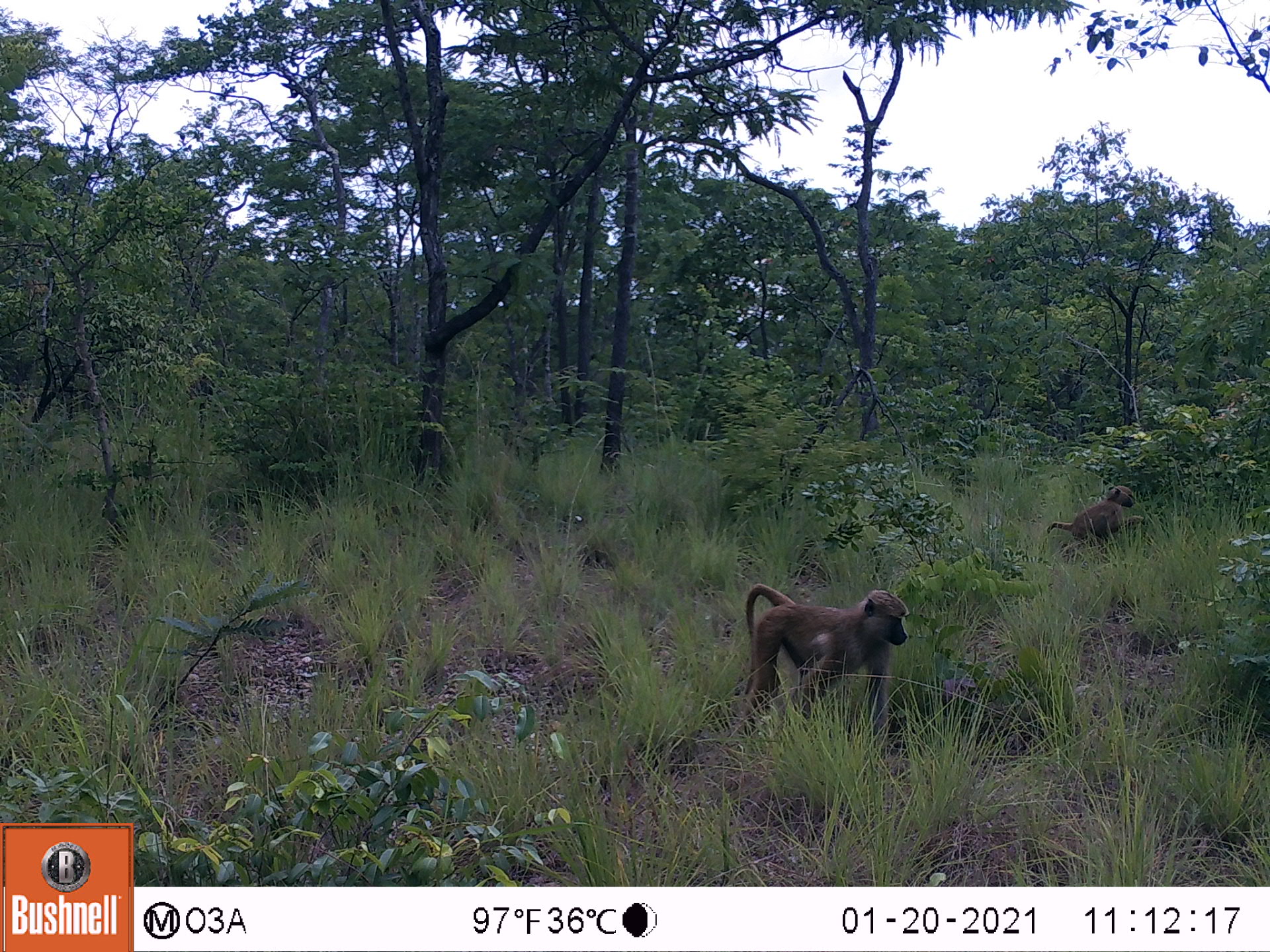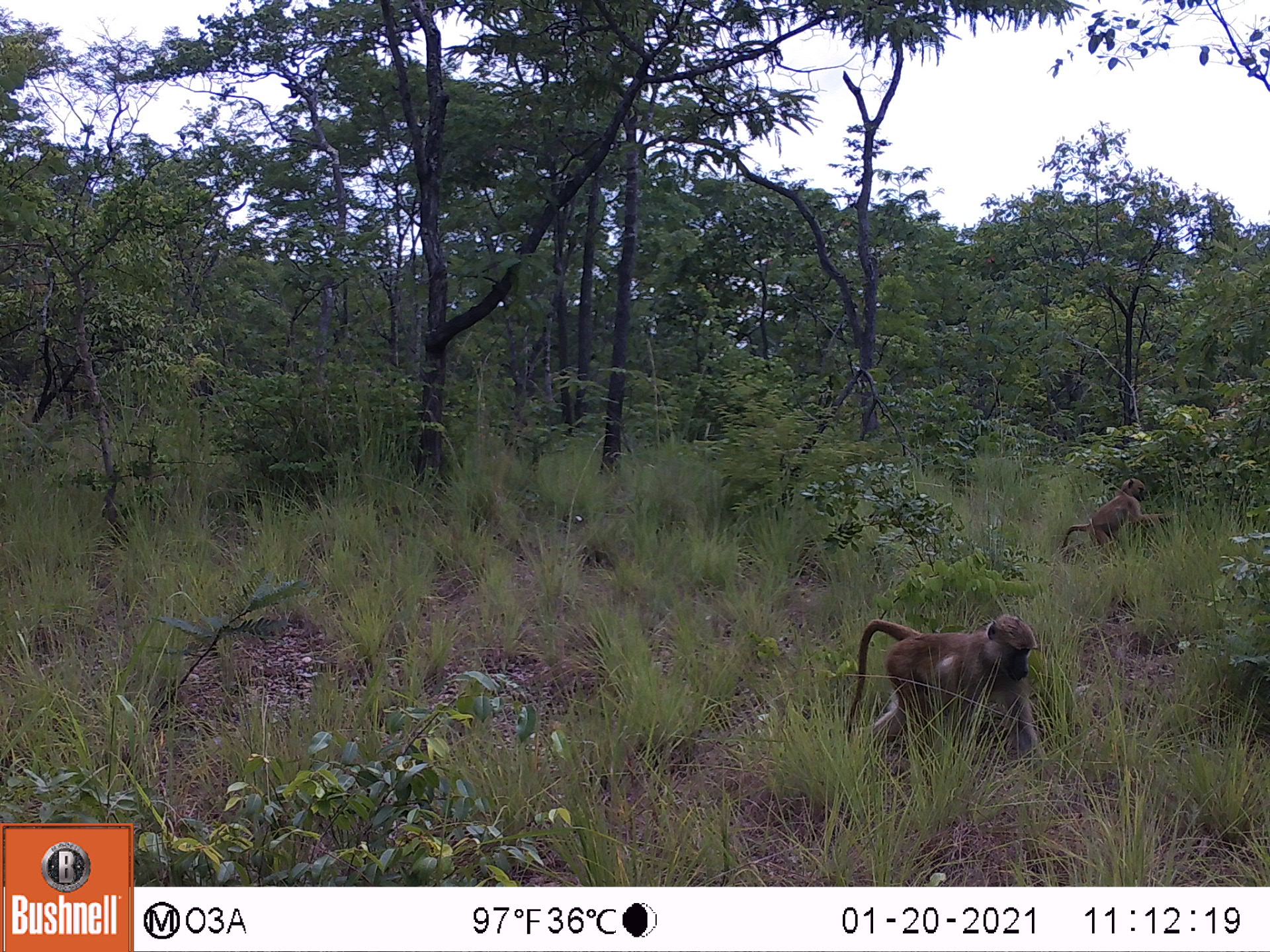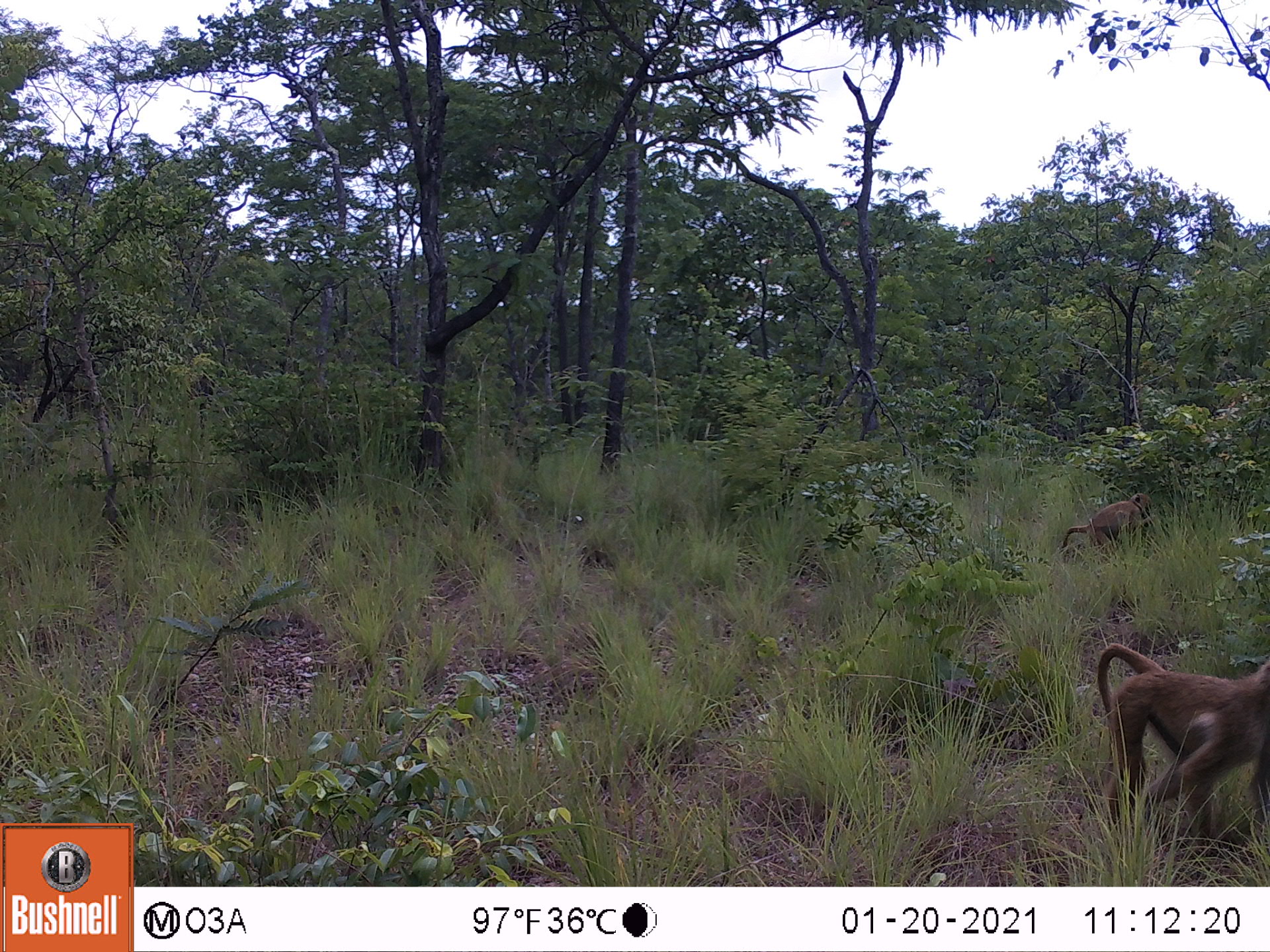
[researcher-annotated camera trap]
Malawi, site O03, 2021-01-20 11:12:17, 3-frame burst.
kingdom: Animalia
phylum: Chordata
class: Mammalia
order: Primates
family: Cercopithecidae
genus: Papio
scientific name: Papio cynocephalus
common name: yellow baboon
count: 2